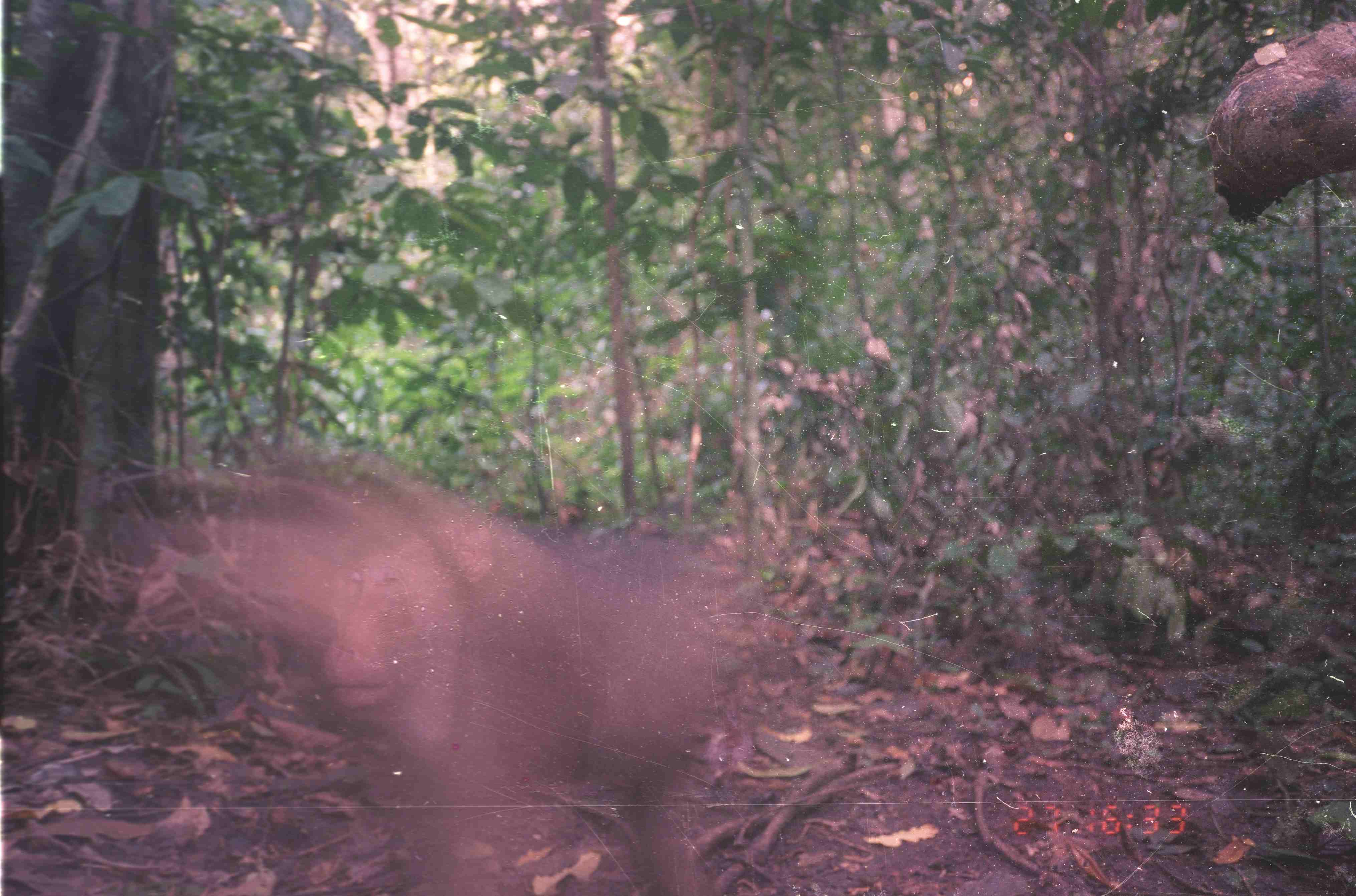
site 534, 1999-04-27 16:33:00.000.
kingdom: Animalia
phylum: Chordata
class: Mammalia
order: Primates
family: Cercopithecidae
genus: Macaca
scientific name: Macaca nemestrina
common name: southern pig-tailed macaque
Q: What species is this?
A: Macaca nemestrina (southern pig-tailed macaque).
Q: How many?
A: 1.